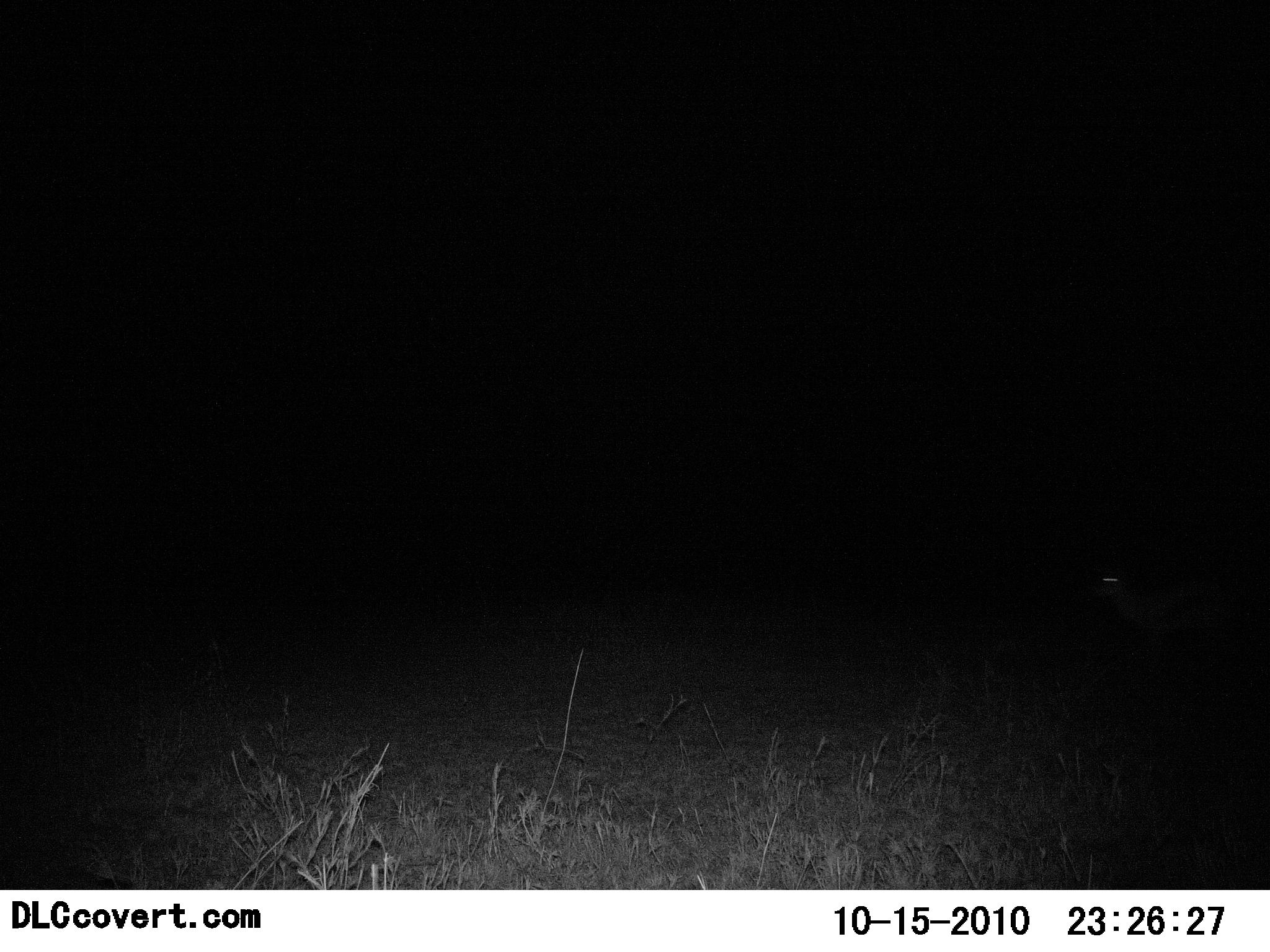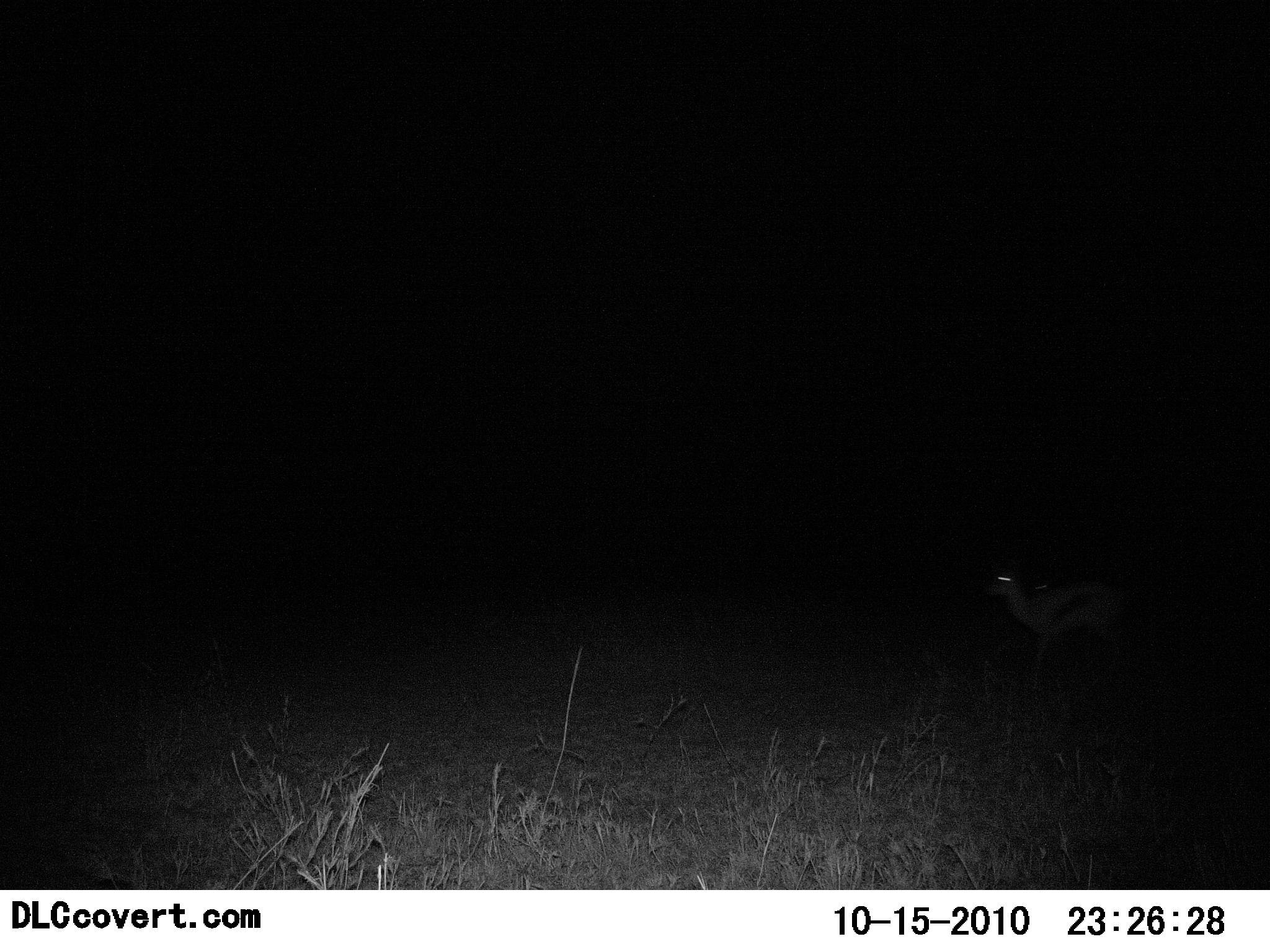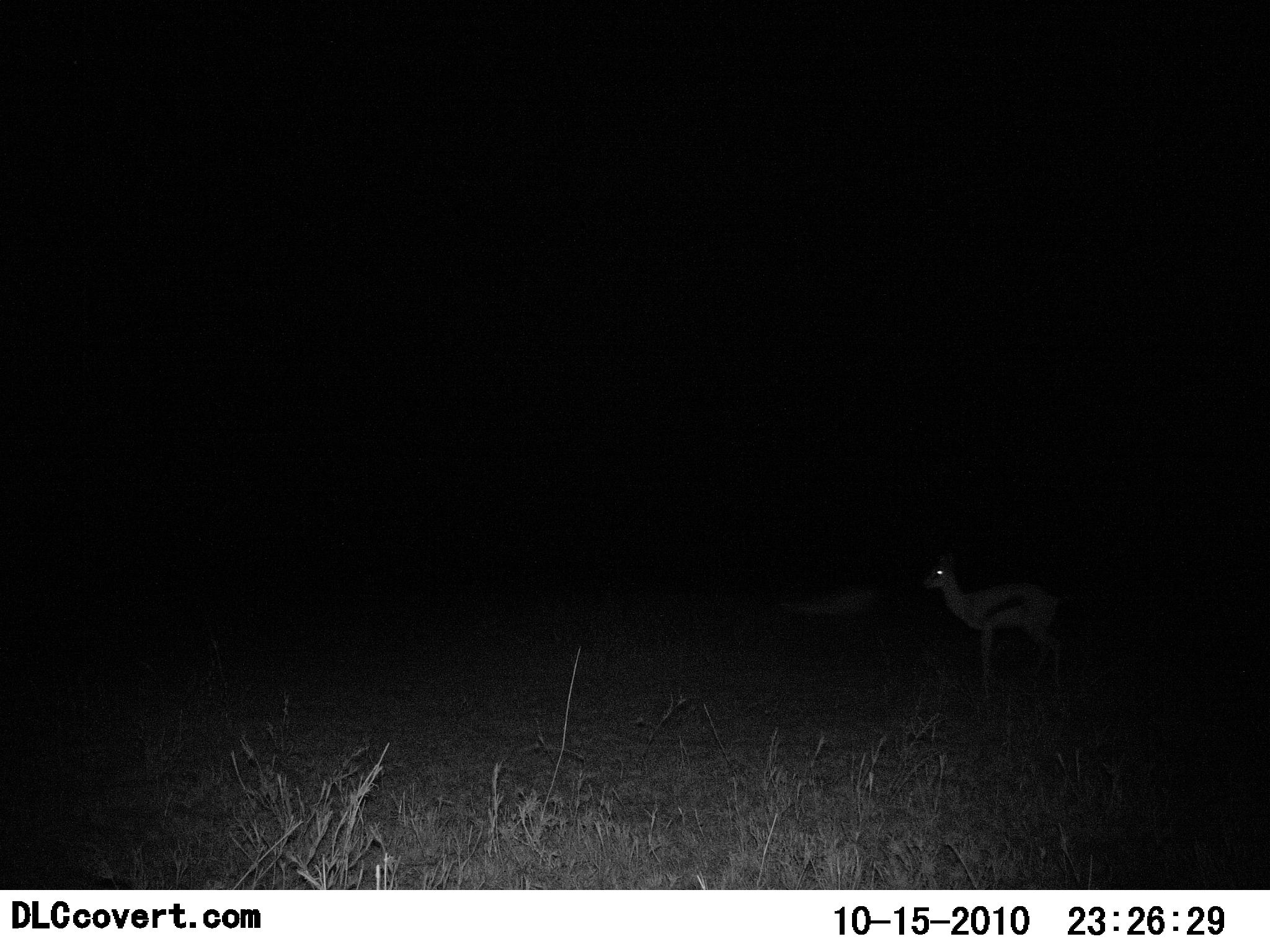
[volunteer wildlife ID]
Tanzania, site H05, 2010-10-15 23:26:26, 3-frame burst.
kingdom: Animalia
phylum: Chordata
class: Mammalia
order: Artiodactyla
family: Bovidae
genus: Eudorcas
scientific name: Eudorcas thomsonii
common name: thomson's gazelle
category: gazellethomsons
Gazellethomsons (thomson's gazelle) (Eudorcas thomsonii), count 1. Behavior (volunteer vote fractions): standing 15%, resting 0%, moving 85%, interacting 0%. Young present (vote fraction): 15%. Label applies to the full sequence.